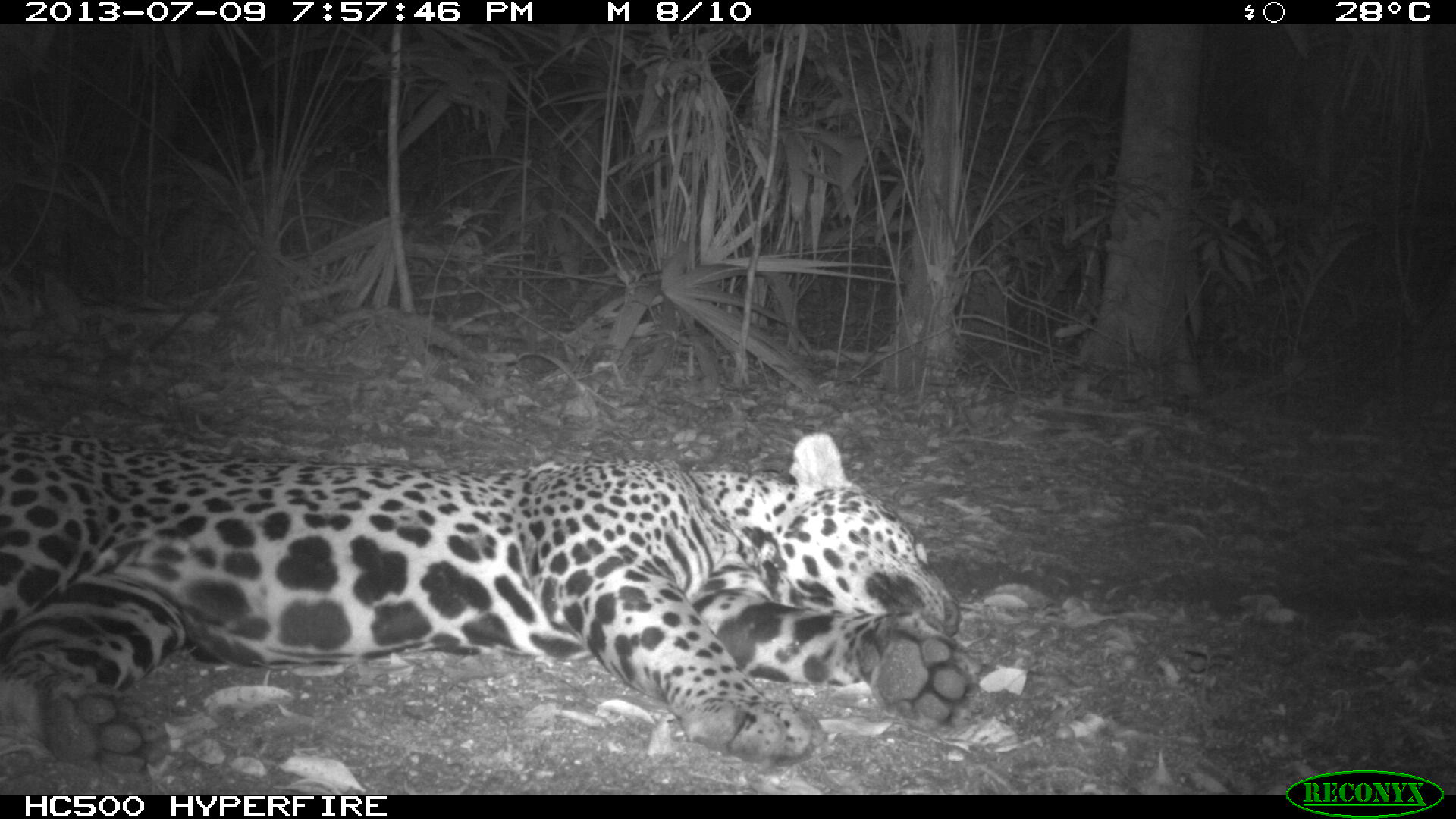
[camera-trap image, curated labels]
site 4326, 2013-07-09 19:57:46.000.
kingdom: Animalia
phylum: Chordata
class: Mammalia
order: Carnivora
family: Felidae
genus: Panthera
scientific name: Panthera onca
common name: jaguar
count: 1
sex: male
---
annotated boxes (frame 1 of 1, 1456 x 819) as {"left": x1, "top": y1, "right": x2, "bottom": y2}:
panthera onca: {"left": 0, "top": 429, "right": 977, "bottom": 778}